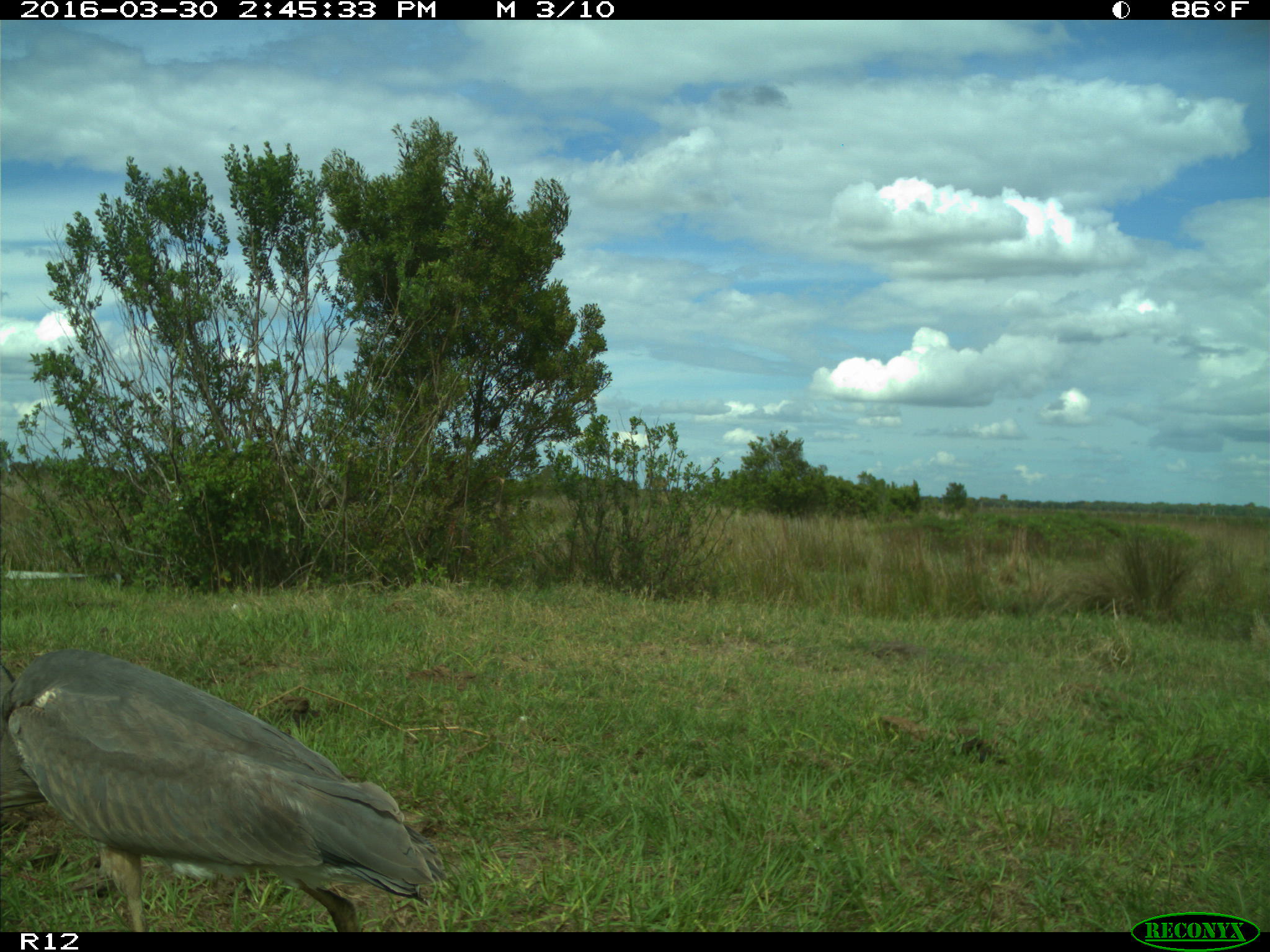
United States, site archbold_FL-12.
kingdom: Animalia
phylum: Chordata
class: Aves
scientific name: Aves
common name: birds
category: unidentified bird